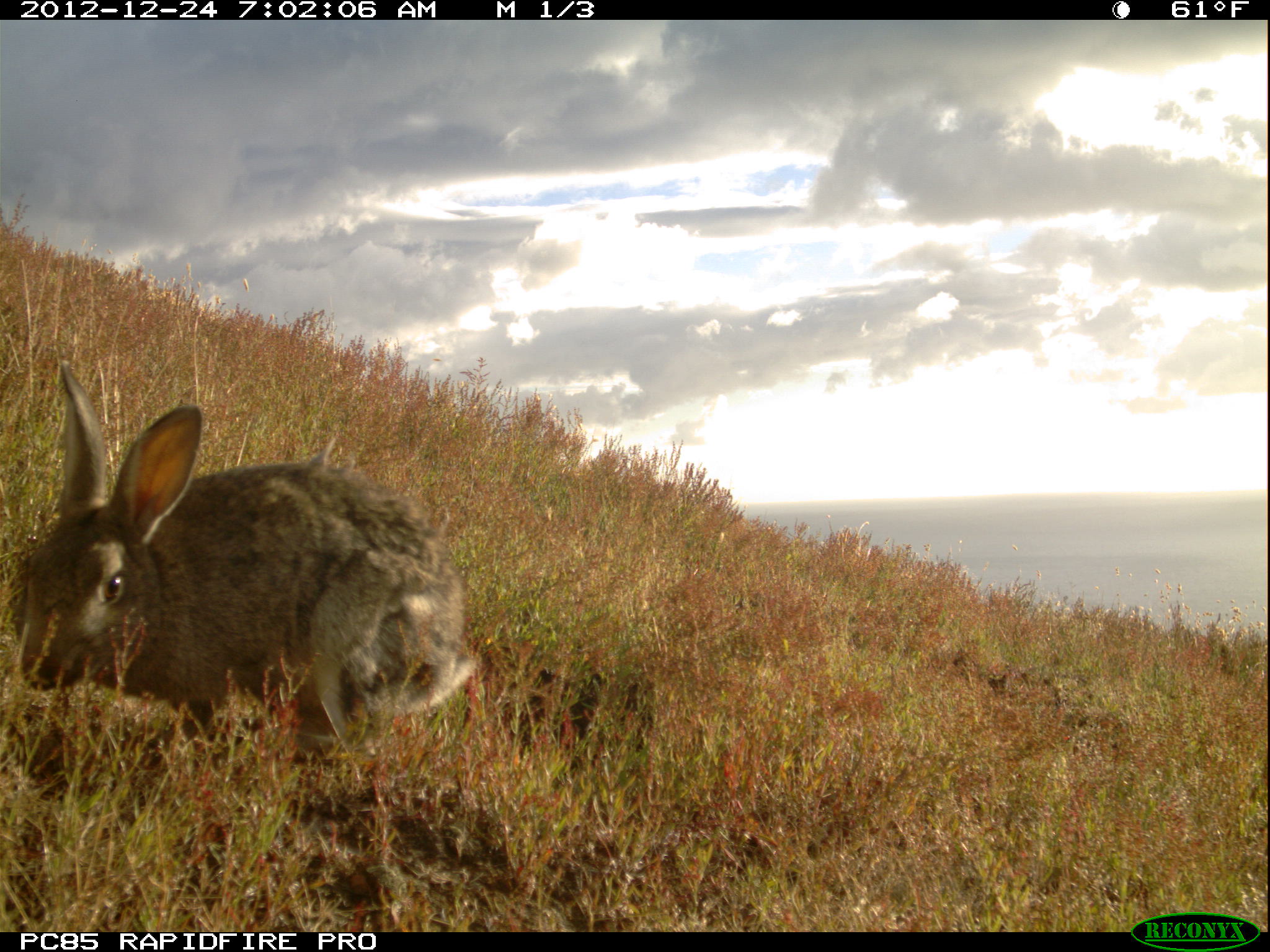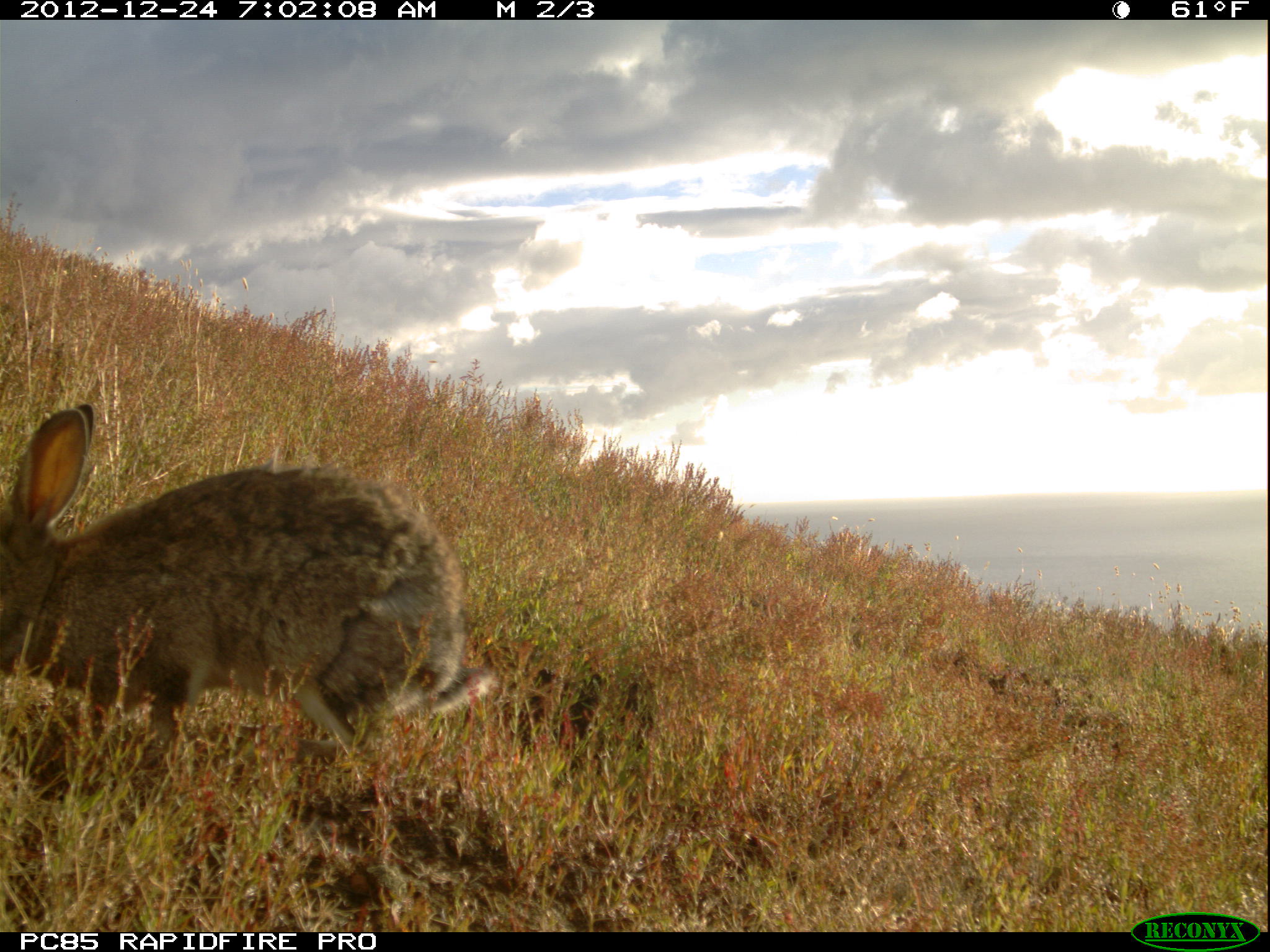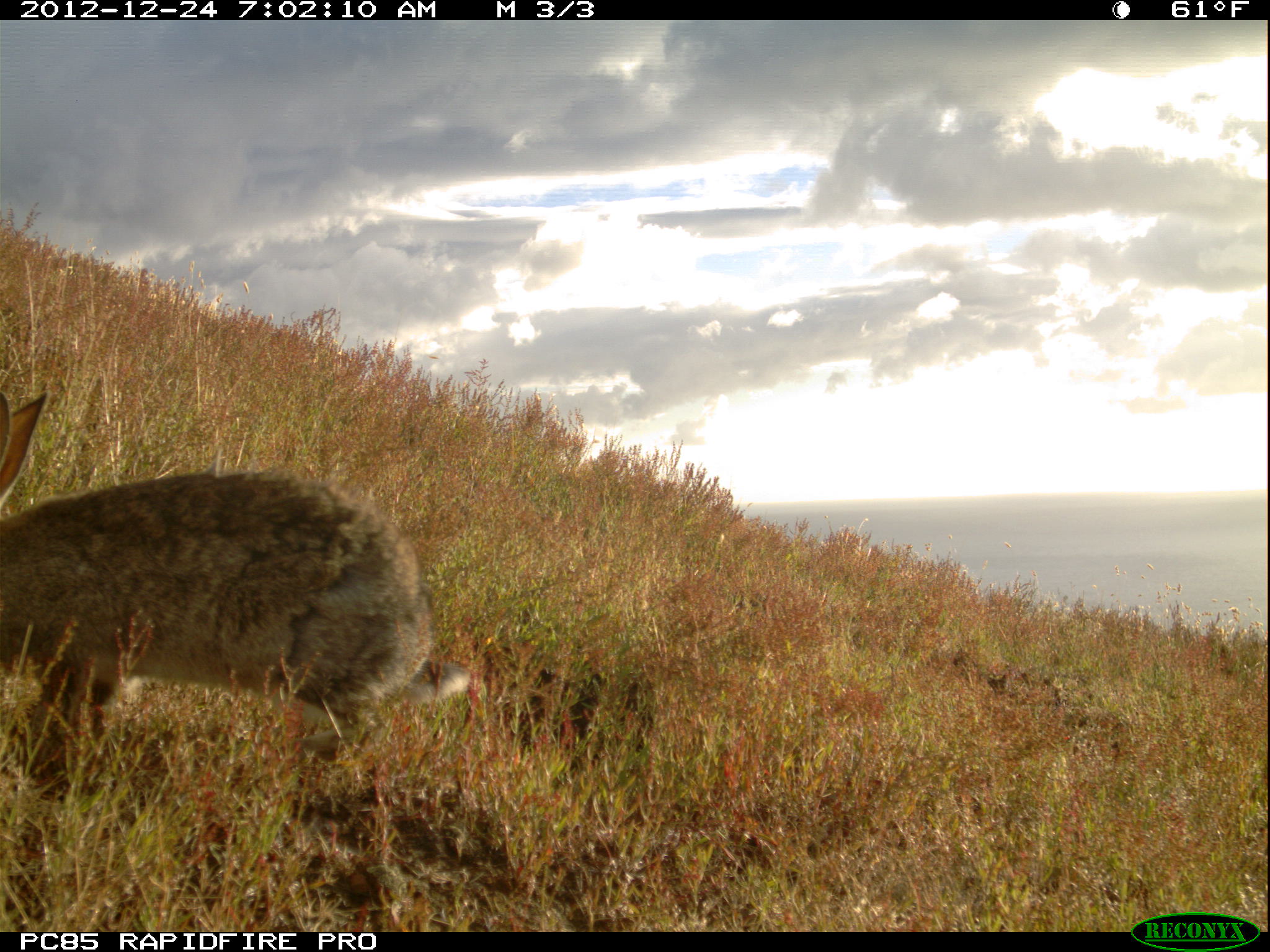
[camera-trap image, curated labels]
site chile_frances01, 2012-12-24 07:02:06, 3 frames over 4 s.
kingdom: Animalia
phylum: Chordata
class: Mammalia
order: Lagomorpha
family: Leporidae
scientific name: Leporidae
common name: rabbits and hares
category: rabbit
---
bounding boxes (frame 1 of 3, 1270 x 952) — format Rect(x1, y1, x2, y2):
rabbit: Rect(14, 366, 484, 776)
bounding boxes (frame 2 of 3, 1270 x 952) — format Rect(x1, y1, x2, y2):
rabbit: Rect(3, 402, 505, 788)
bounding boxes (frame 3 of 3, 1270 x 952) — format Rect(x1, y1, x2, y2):
rabbit: Rect(2, 382, 478, 799)